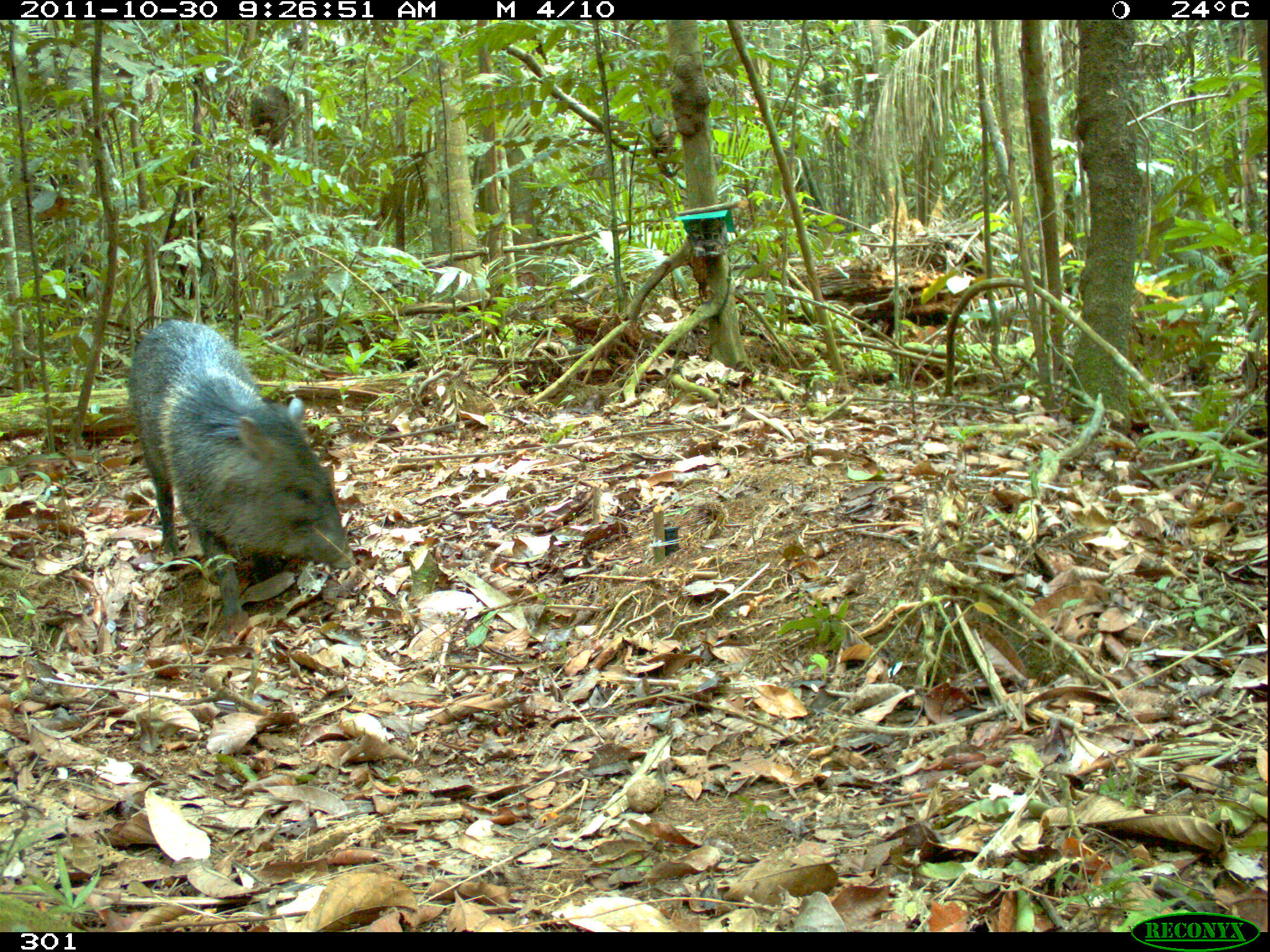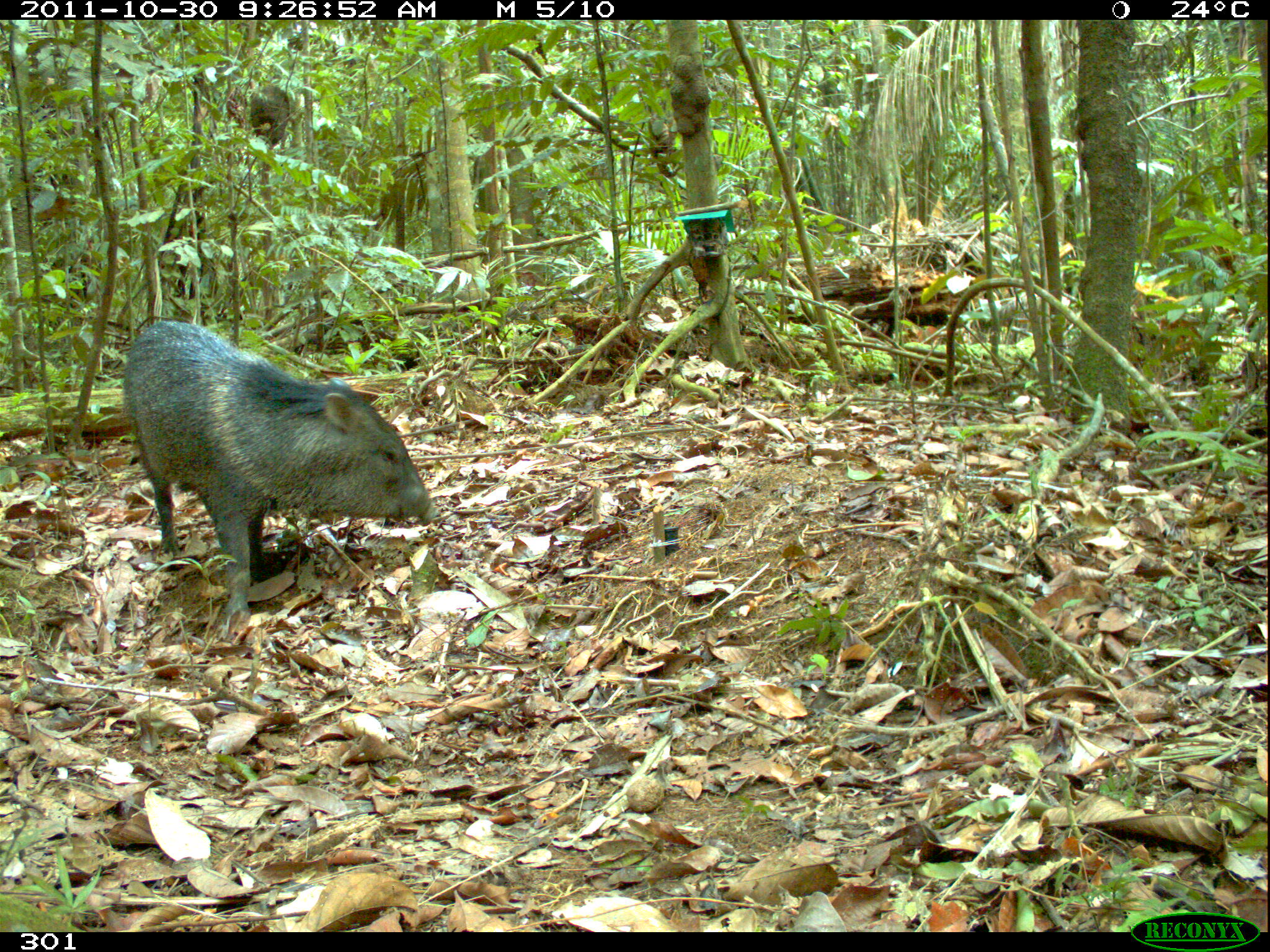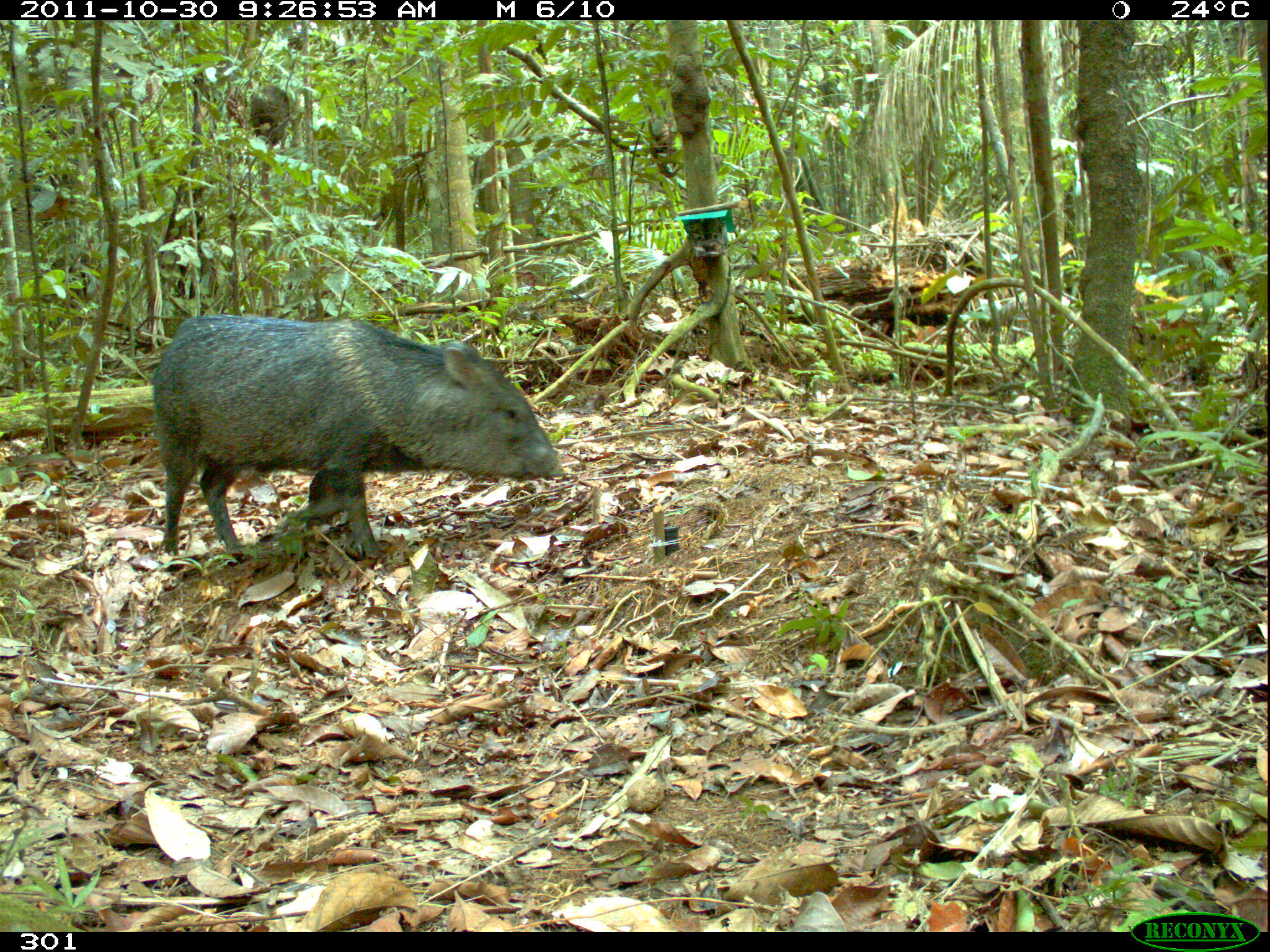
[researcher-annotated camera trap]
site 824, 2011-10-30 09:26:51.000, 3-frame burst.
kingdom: Animalia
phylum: Chordata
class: Mammalia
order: Artiodactyla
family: Tayassuidae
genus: Pecari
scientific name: Pecari tajacu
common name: collared peccary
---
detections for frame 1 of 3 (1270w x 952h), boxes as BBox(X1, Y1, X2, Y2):
pecari tajacu: BBox(125, 318, 357, 617)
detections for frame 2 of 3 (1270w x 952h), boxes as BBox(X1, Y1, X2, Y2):
pecari tajacu: BBox(120, 320, 438, 640)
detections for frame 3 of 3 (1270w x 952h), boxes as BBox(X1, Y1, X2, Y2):
pecari tajacu: BBox(148, 312, 563, 559)